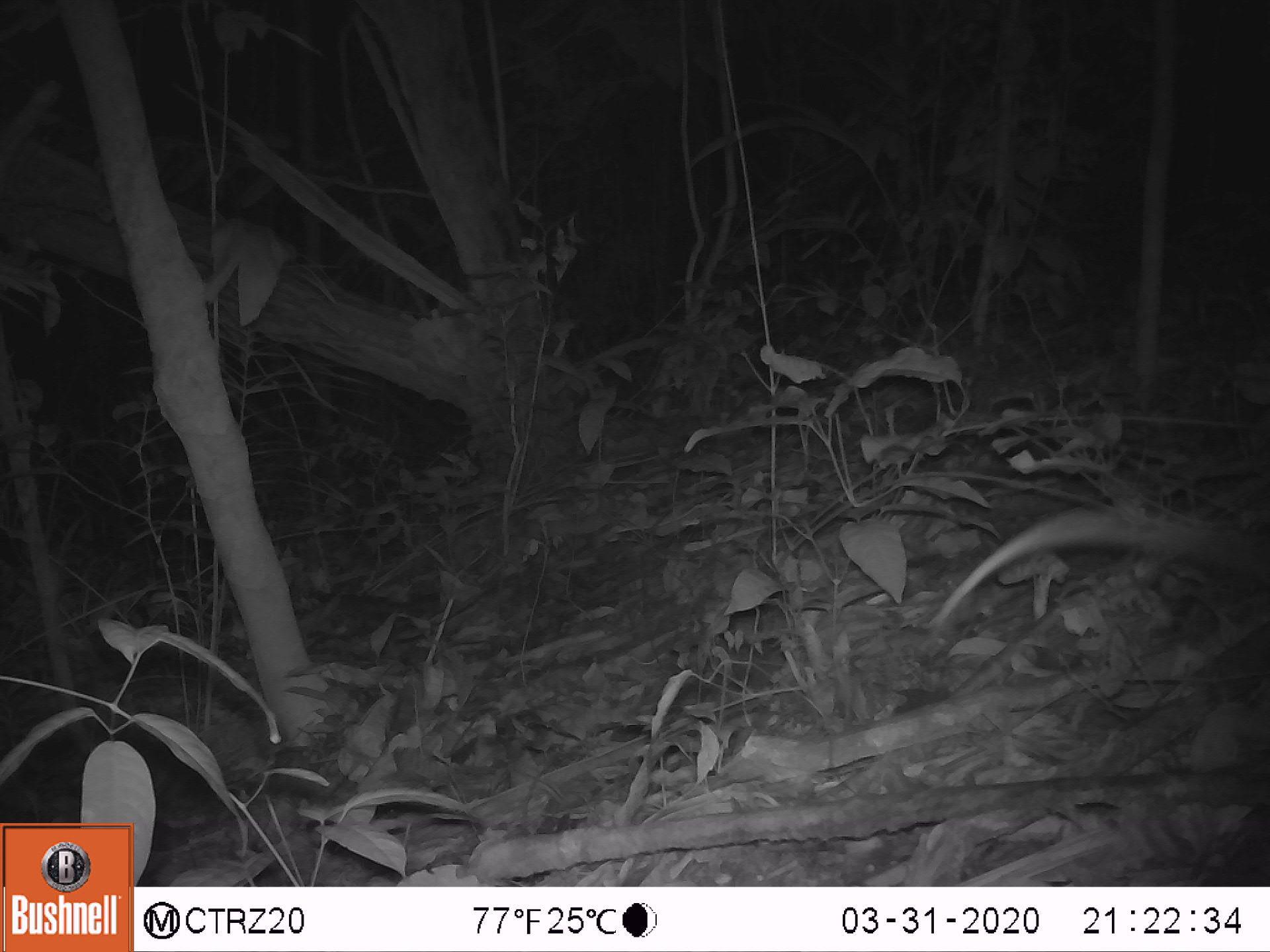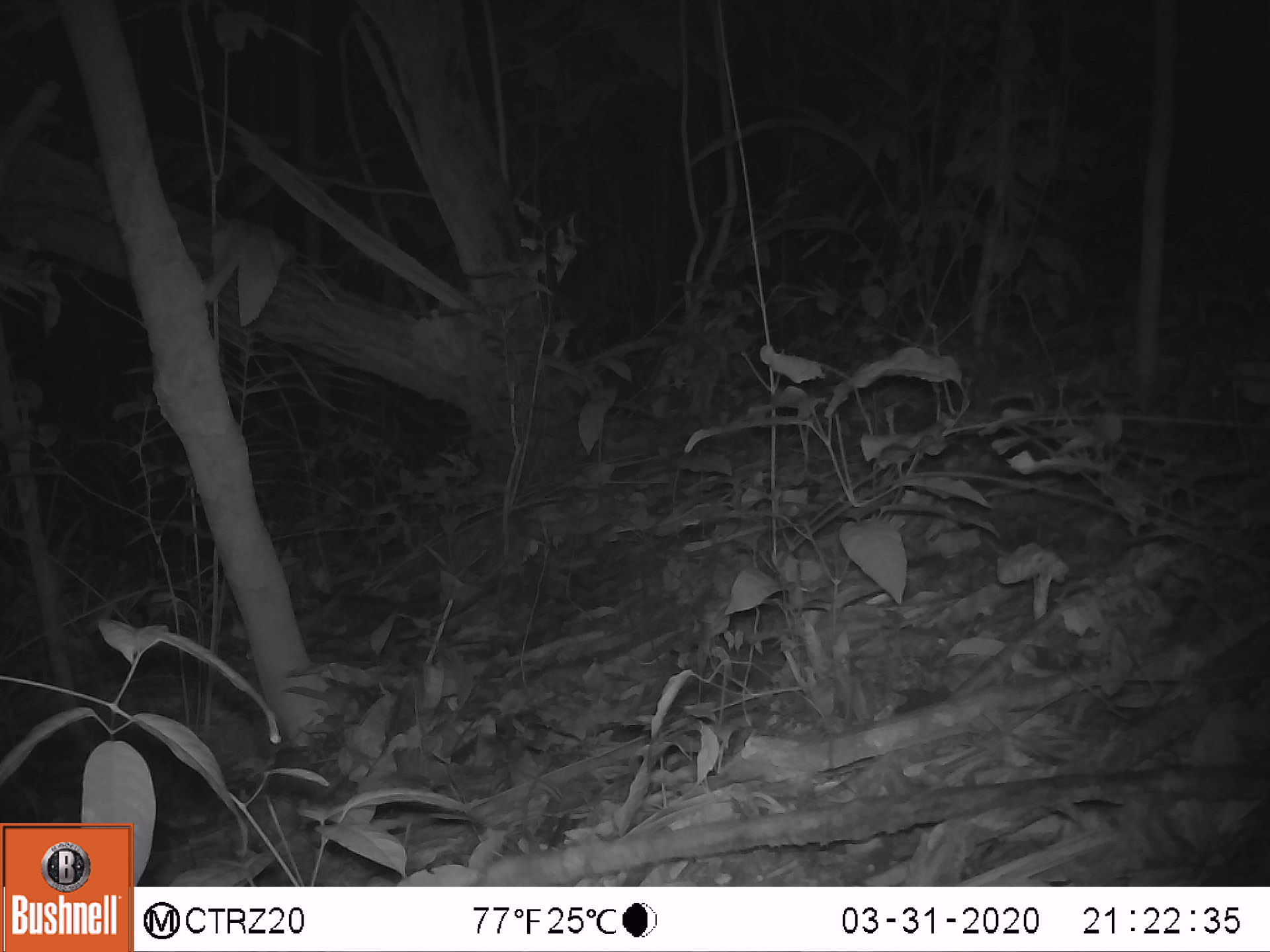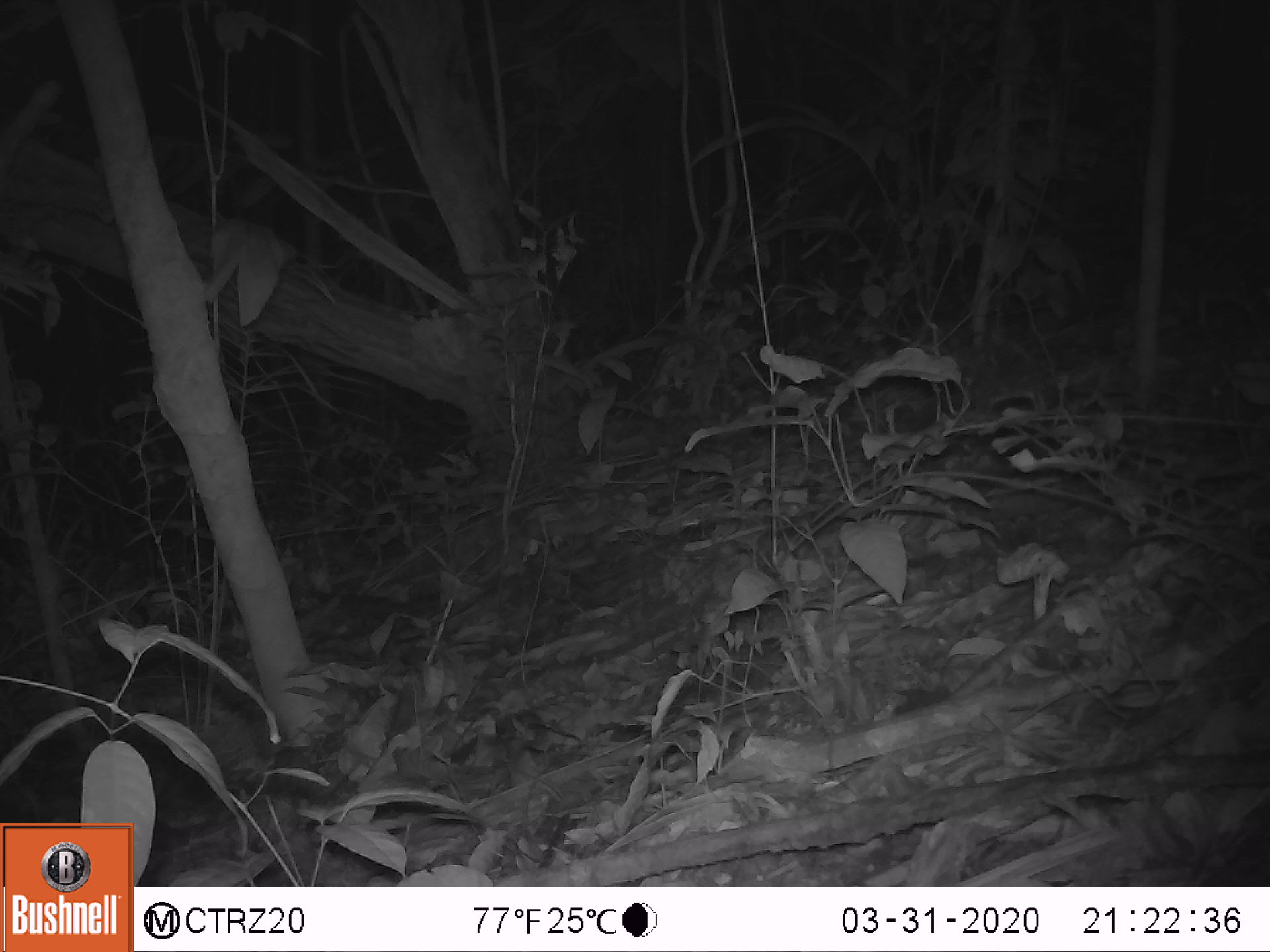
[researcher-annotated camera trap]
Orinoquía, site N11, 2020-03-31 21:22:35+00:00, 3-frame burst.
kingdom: Animalia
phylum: Chordata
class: Mammalia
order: Didelphimorphia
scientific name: Didelphimorphia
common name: possum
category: unknown possum